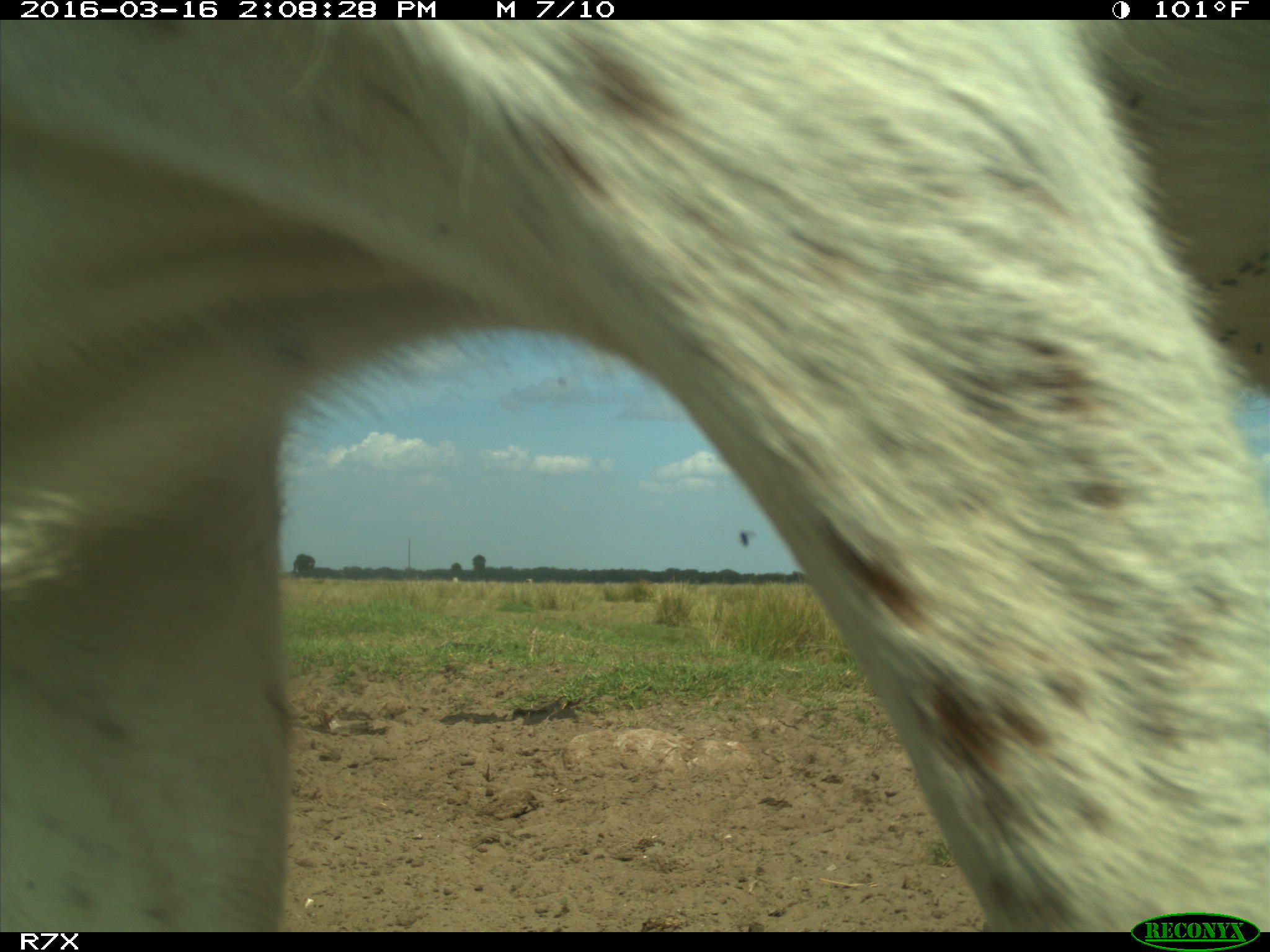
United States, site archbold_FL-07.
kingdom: Animalia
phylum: Chordata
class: Mammalia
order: Artiodactyla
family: Bovidae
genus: Bos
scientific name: Bos taurus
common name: domestic cow